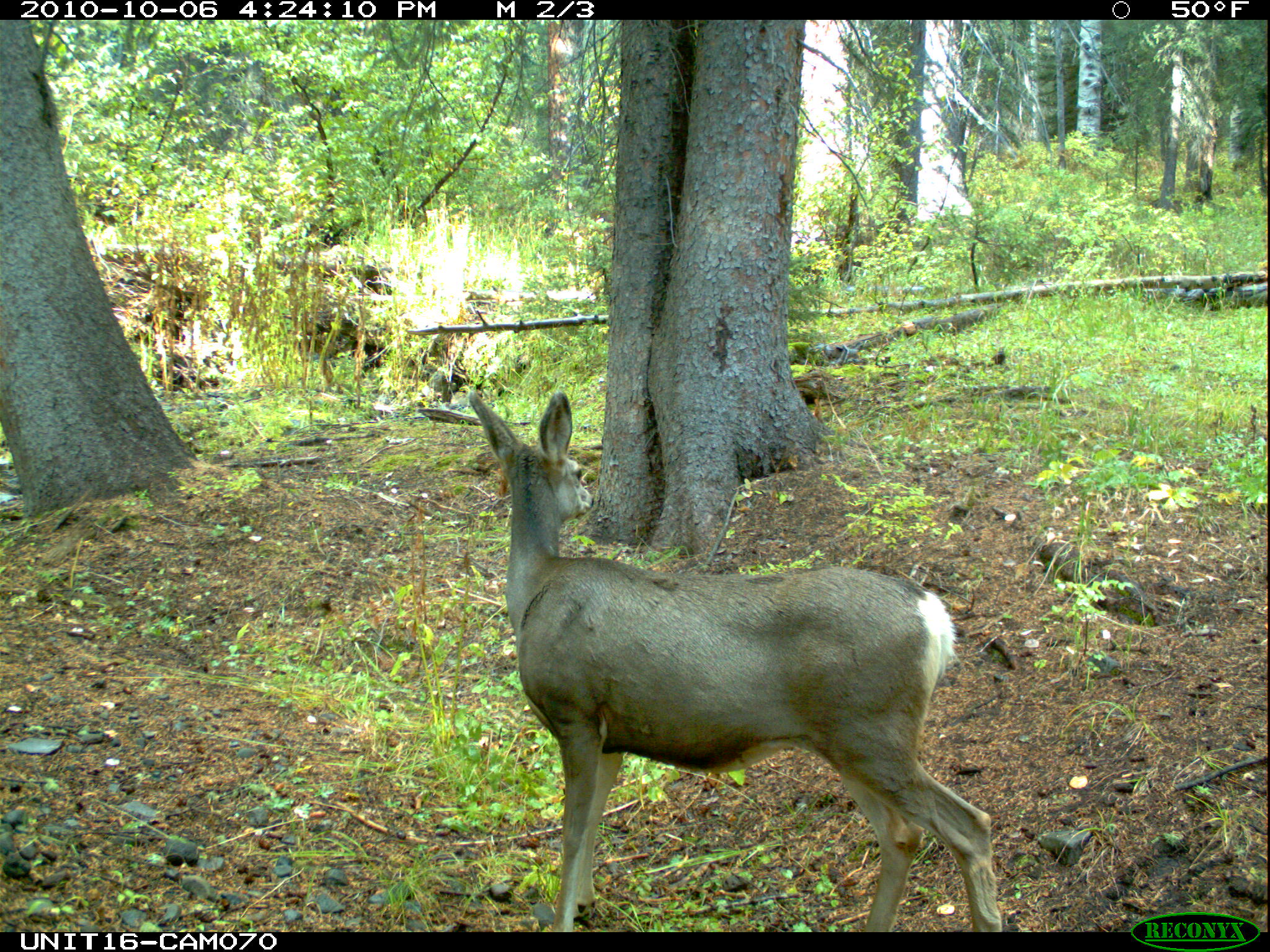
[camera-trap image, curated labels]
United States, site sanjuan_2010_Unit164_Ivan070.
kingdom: Animalia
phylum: Chordata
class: Mammalia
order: Artiodactyla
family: Cervidae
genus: Odocoileus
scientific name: Odocoileus hemionus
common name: mule deer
Odocoileus hemionus (mule deer).